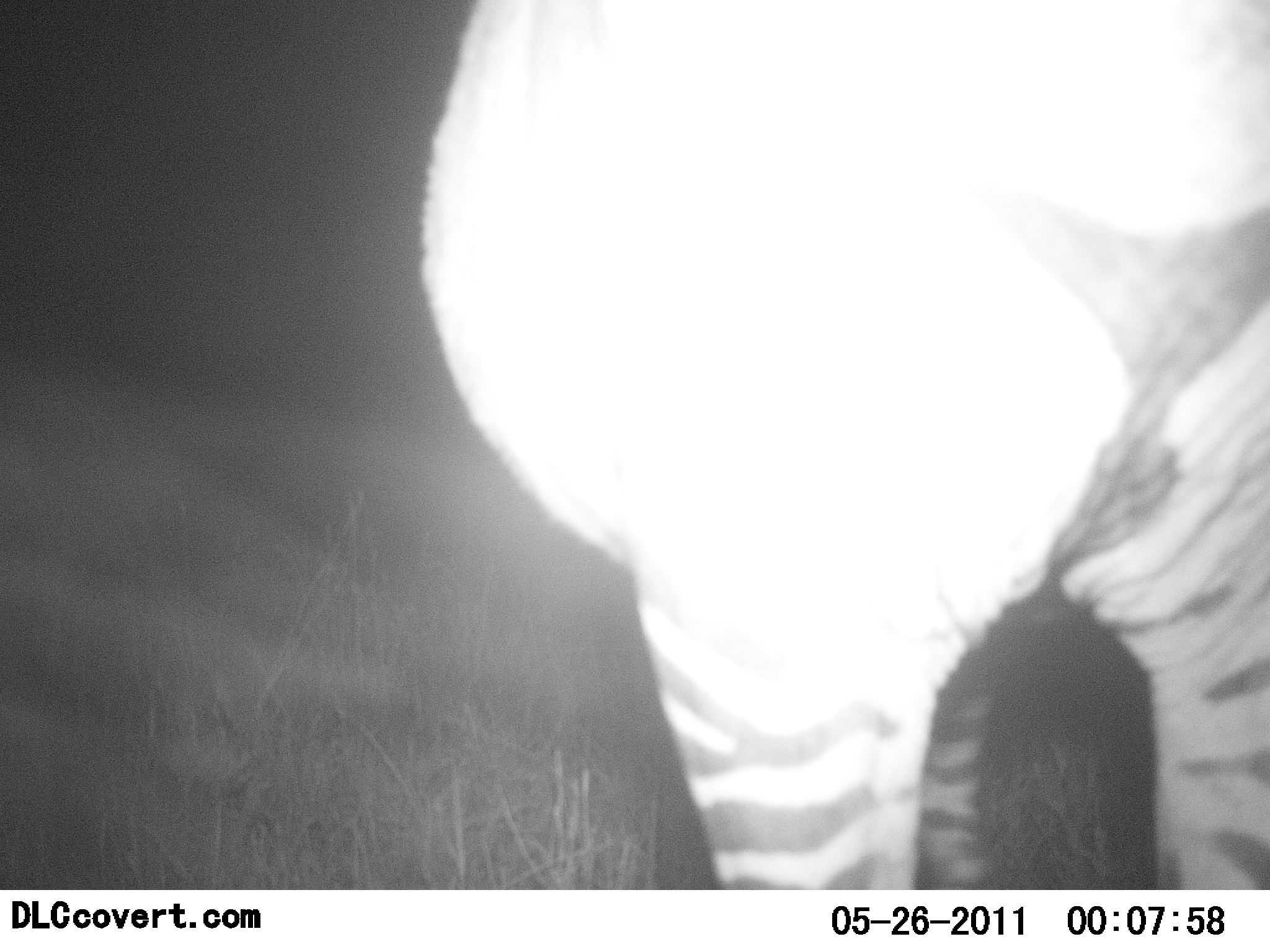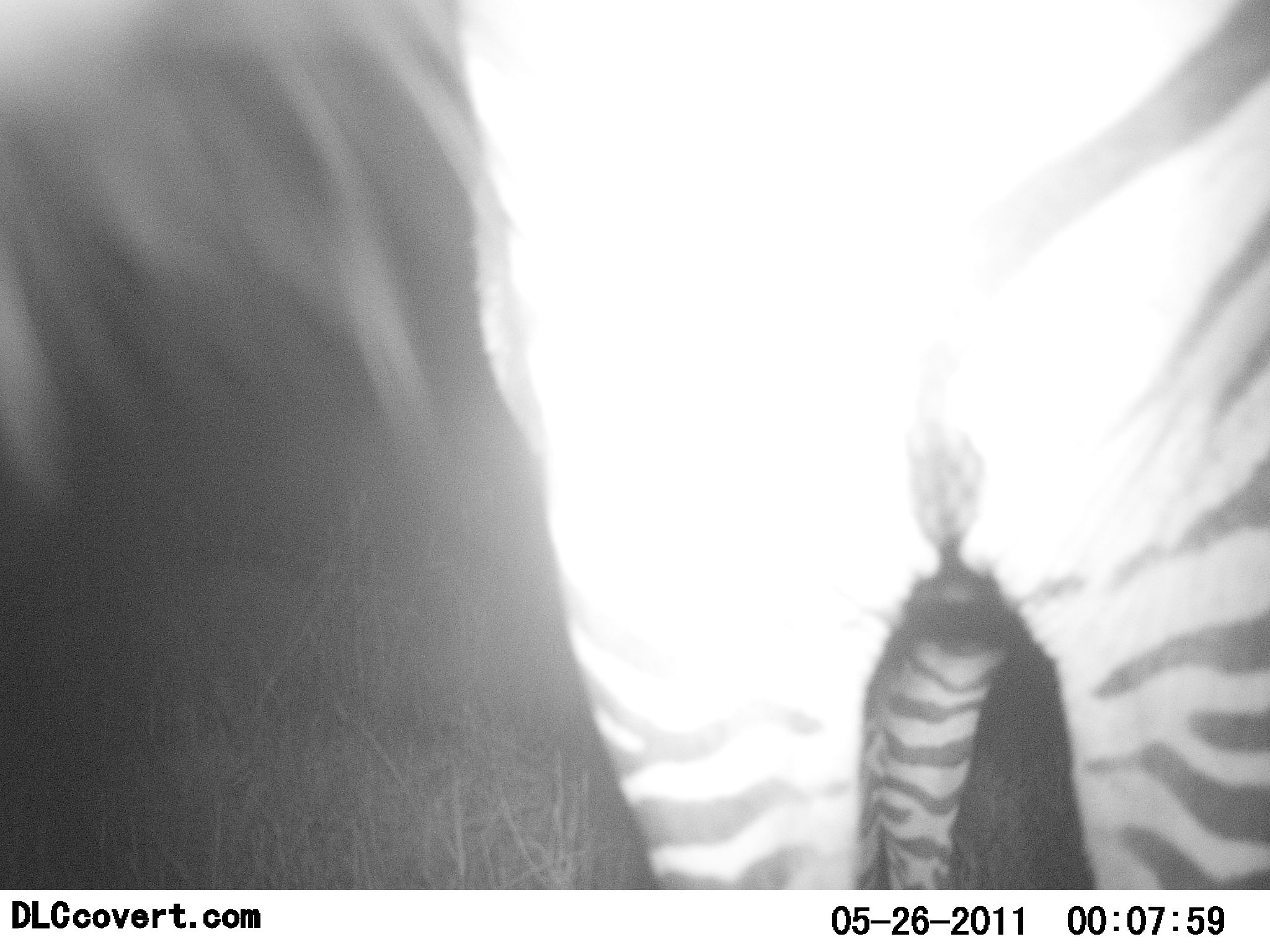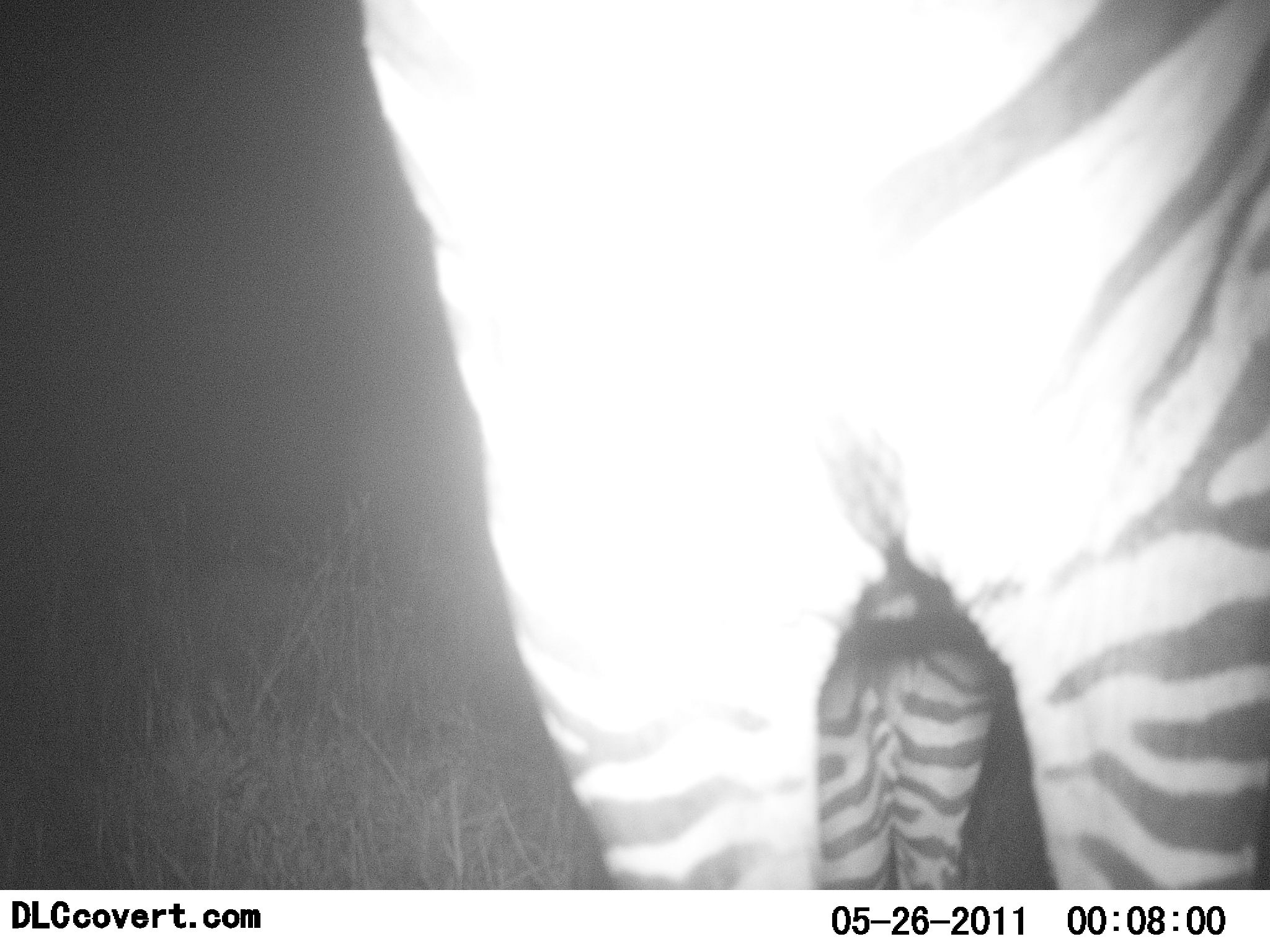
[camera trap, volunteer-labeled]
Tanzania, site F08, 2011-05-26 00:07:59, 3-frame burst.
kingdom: Animalia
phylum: Chordata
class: Mammalia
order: Perissodactyla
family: Equidae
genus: Equus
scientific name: Equus quagga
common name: plains zebra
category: zebra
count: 1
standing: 82%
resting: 0%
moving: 0%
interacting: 18%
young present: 0%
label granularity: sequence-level